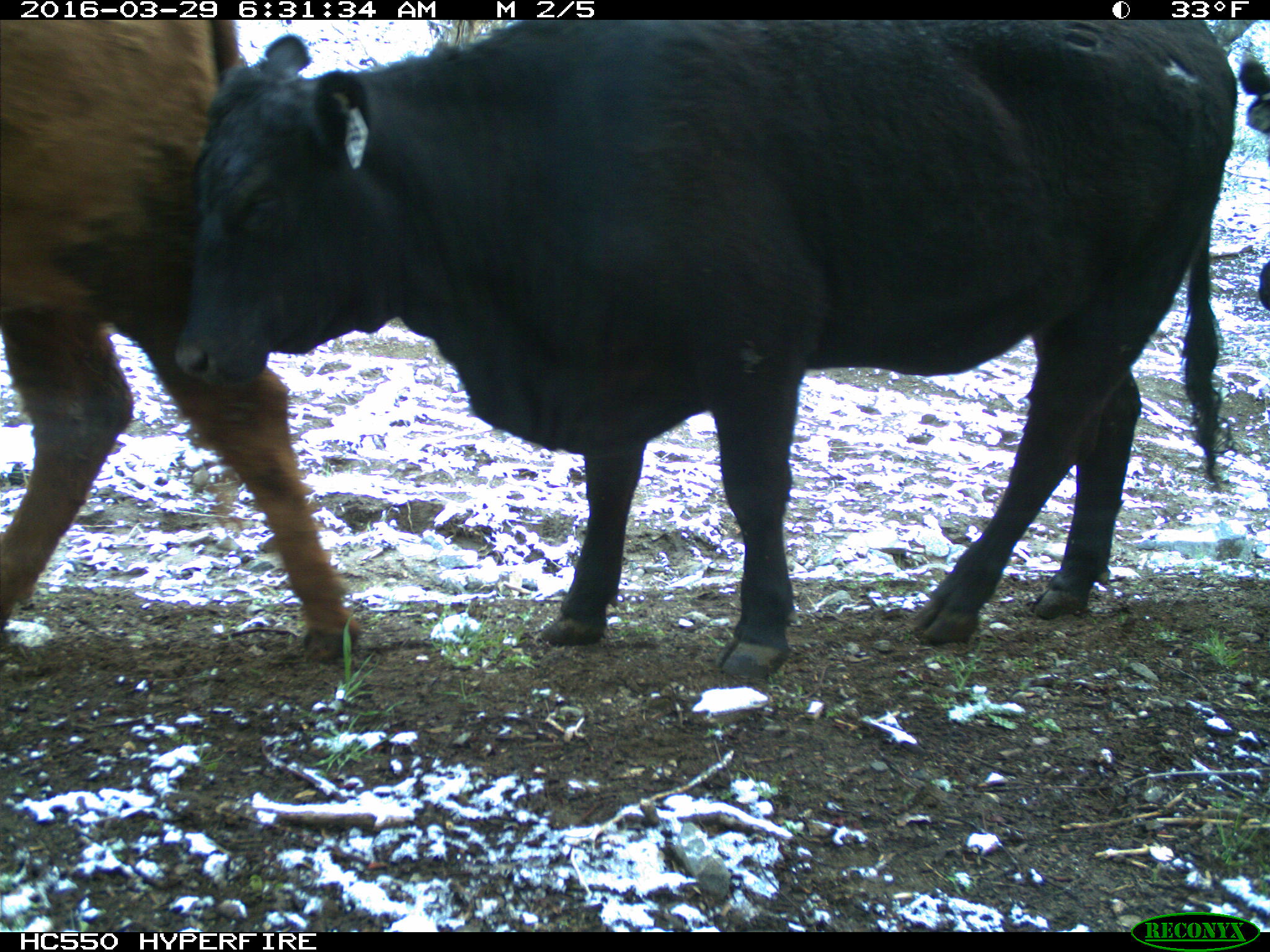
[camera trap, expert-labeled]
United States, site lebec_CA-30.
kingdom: Animalia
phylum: Chordata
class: Mammalia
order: Artiodactyla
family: Bovidae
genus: Bos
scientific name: Bos taurus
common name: domestic cow